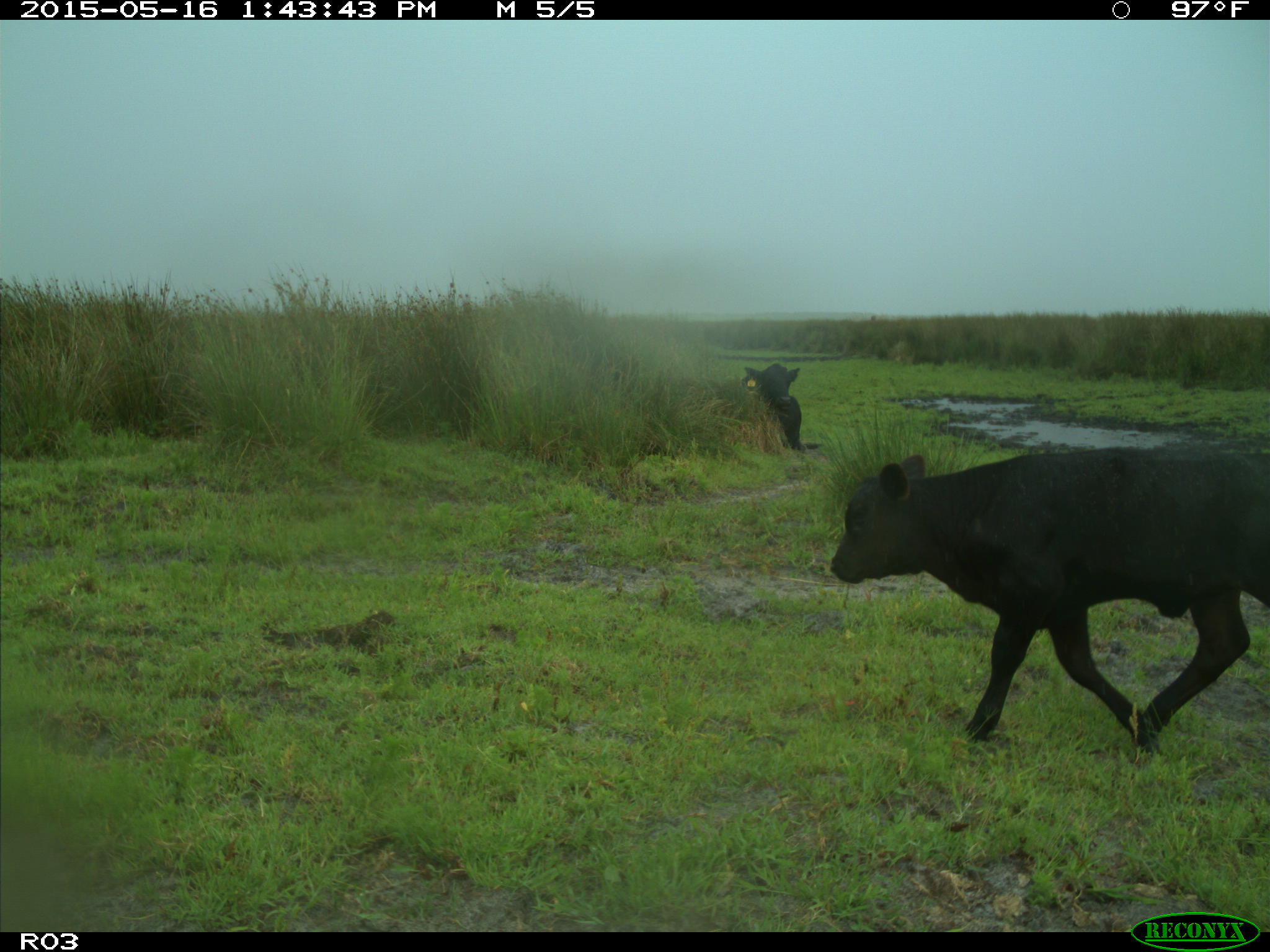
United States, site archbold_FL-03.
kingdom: Animalia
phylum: Chordata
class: Mammalia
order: Artiodactyla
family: Bovidae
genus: Bos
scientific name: Bos taurus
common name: domestic cow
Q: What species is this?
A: Bos taurus (domestic cow).